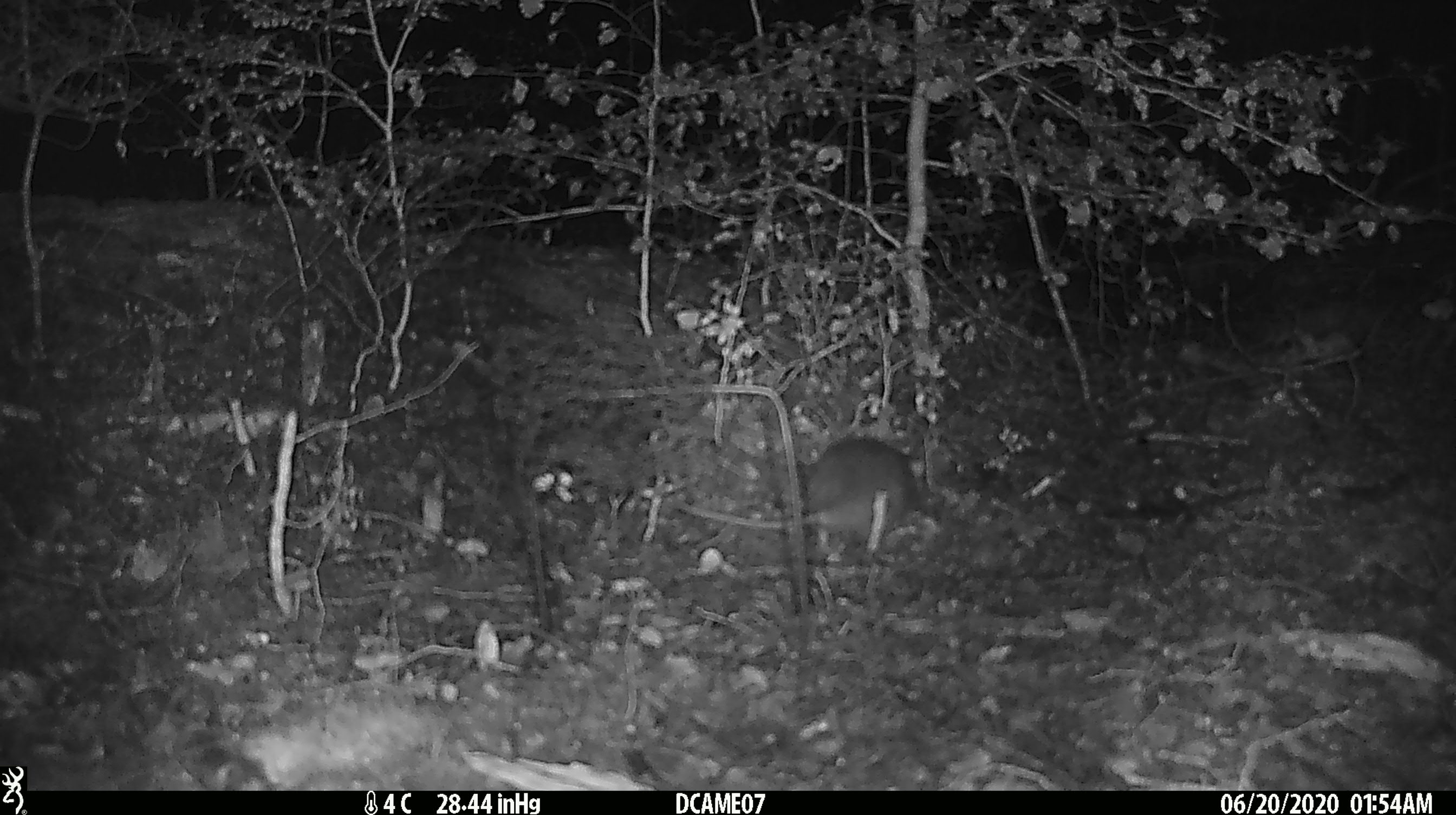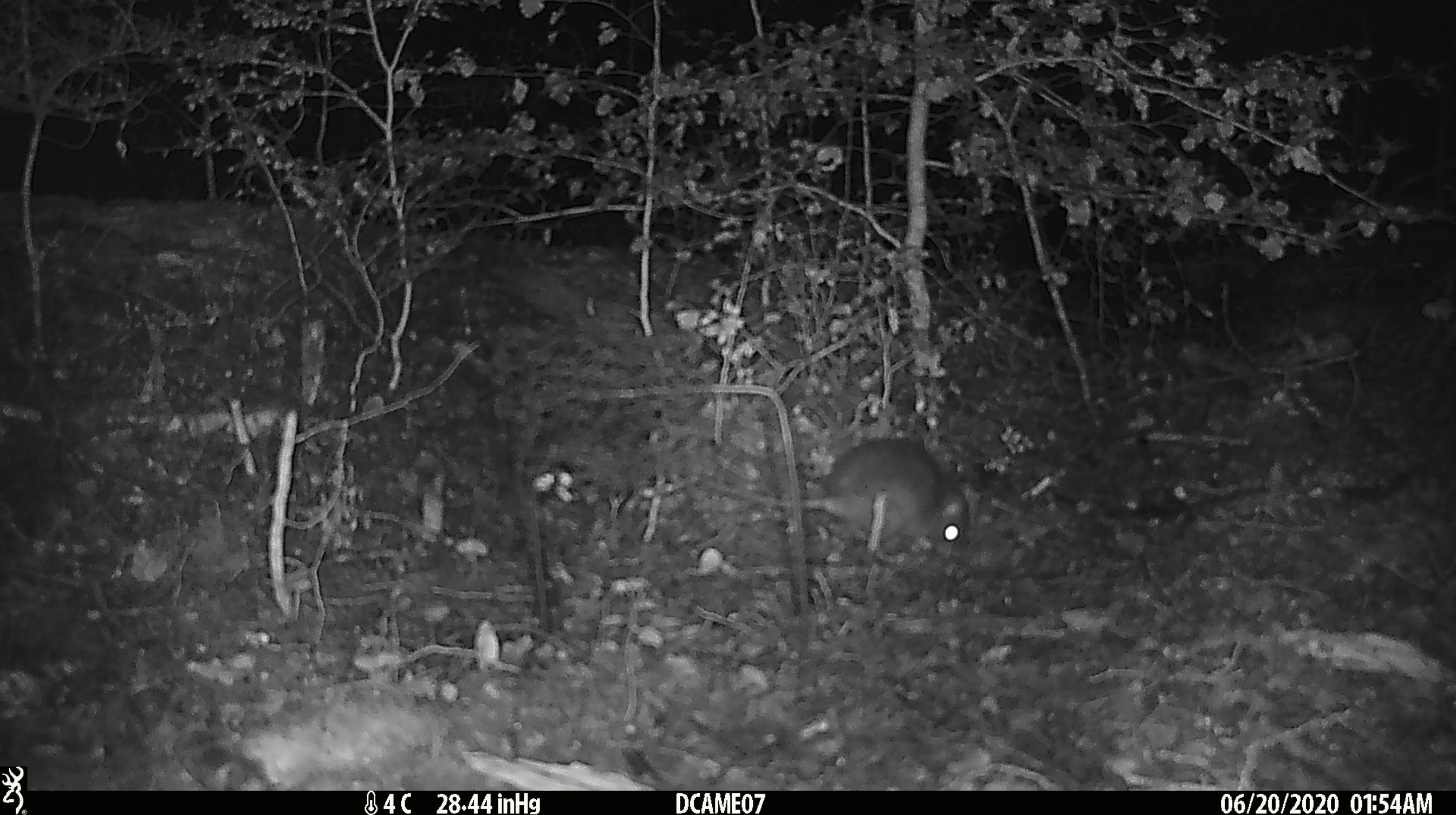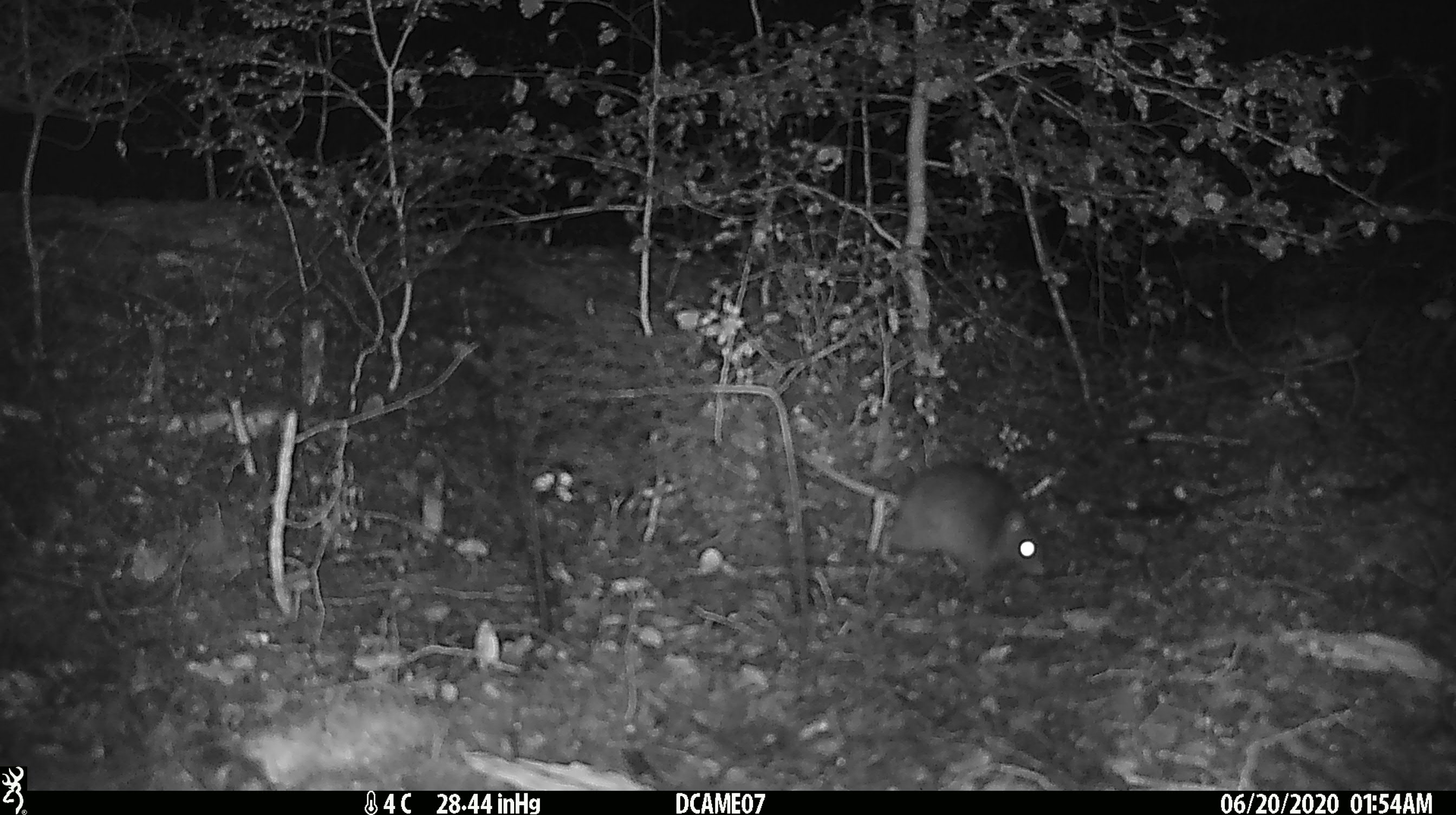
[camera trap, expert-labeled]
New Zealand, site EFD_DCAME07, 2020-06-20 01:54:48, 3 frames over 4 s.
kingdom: Animalia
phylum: Chordata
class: Mammalia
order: Rodentia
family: Muridae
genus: Rattus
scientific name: Rattus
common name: rat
Rat (Rattus).